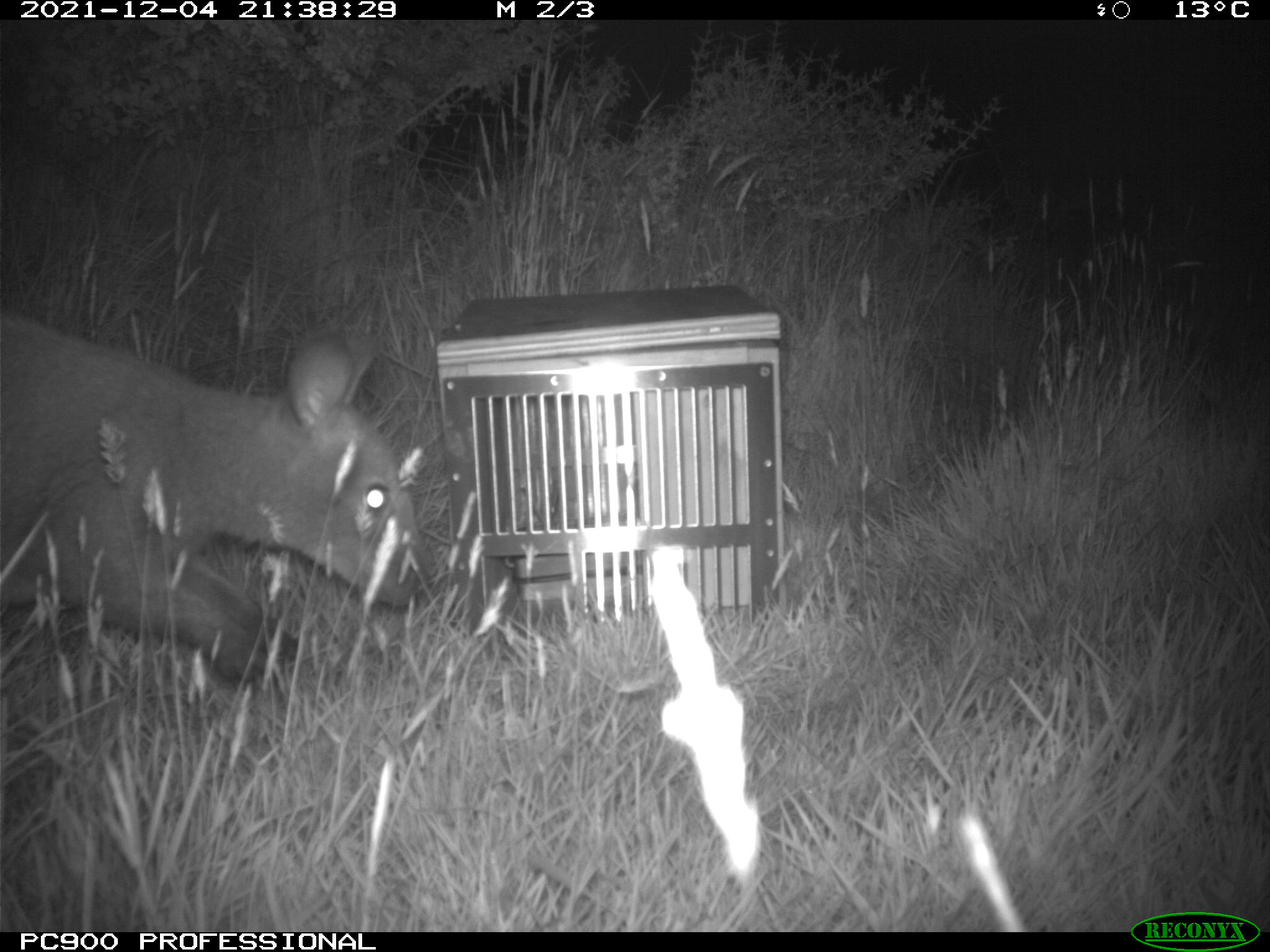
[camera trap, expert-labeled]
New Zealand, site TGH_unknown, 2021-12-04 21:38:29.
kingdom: Animalia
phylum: Chordata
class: Mammalia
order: Diprotodontia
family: Macropodidae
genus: Notamacropus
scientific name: Notamacropus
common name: wallaby